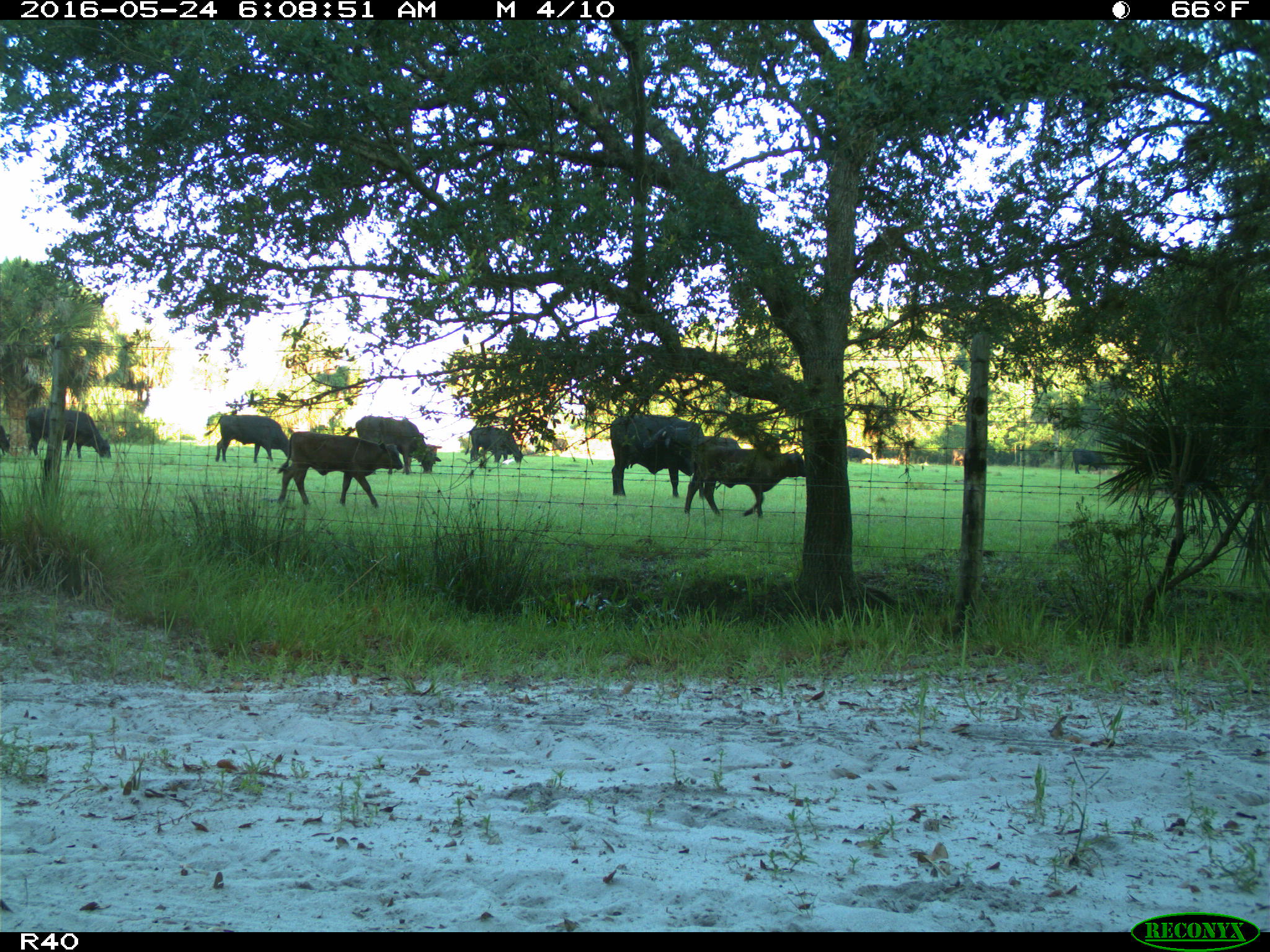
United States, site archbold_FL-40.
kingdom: Animalia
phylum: Chordata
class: Mammalia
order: Artiodactyla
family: Bovidae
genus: Bos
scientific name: Bos taurus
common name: domestic cow